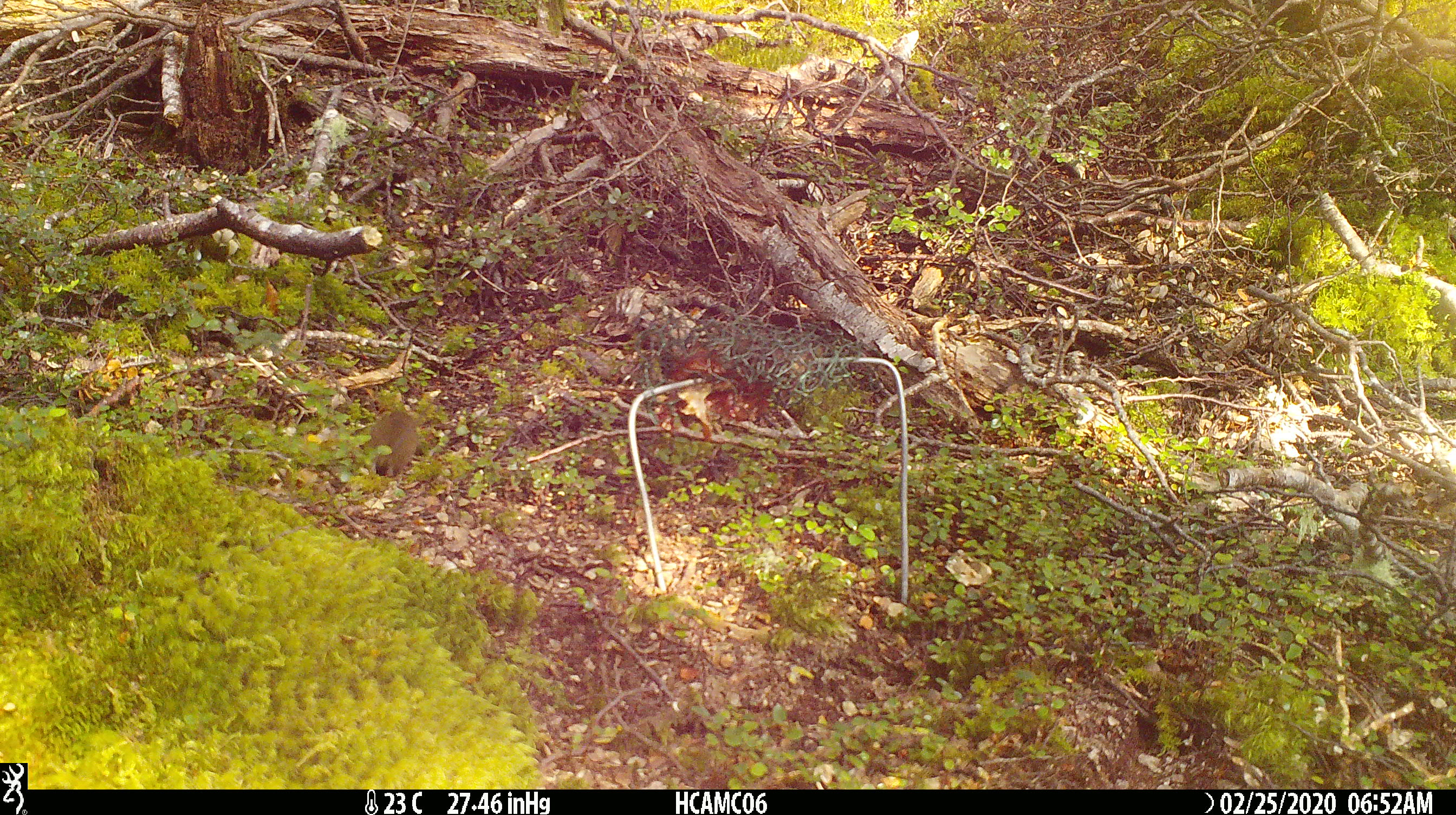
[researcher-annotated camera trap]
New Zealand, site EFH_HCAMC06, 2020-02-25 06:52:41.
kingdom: Animalia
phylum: Chordata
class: Mammalia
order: Rodentia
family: Muridae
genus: Mus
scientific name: Mus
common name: mouse